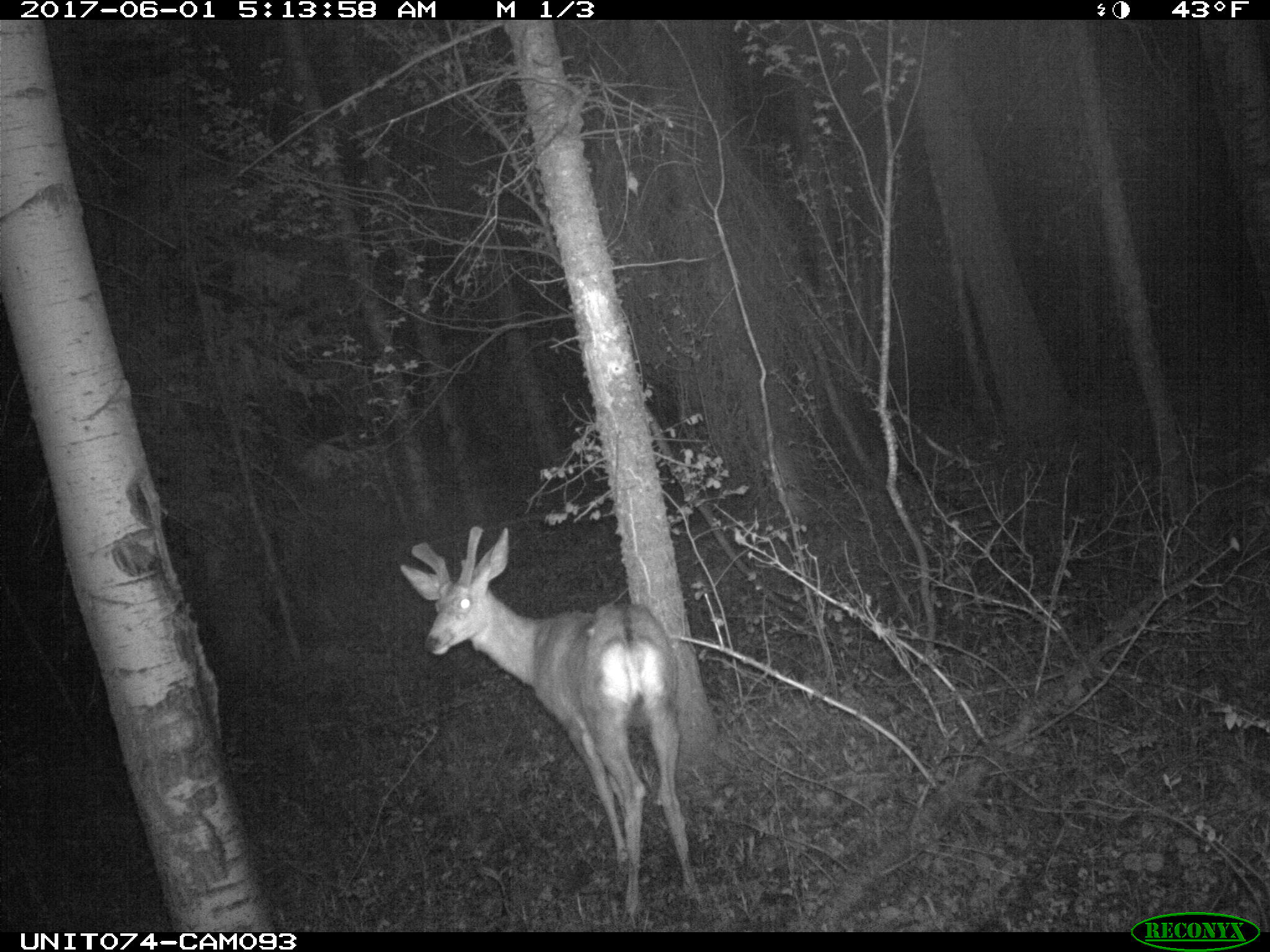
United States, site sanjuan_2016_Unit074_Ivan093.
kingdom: Animalia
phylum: Chordata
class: Mammalia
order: Artiodactyla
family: Cervidae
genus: Odocoileus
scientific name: Odocoileus hemionus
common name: mule deer